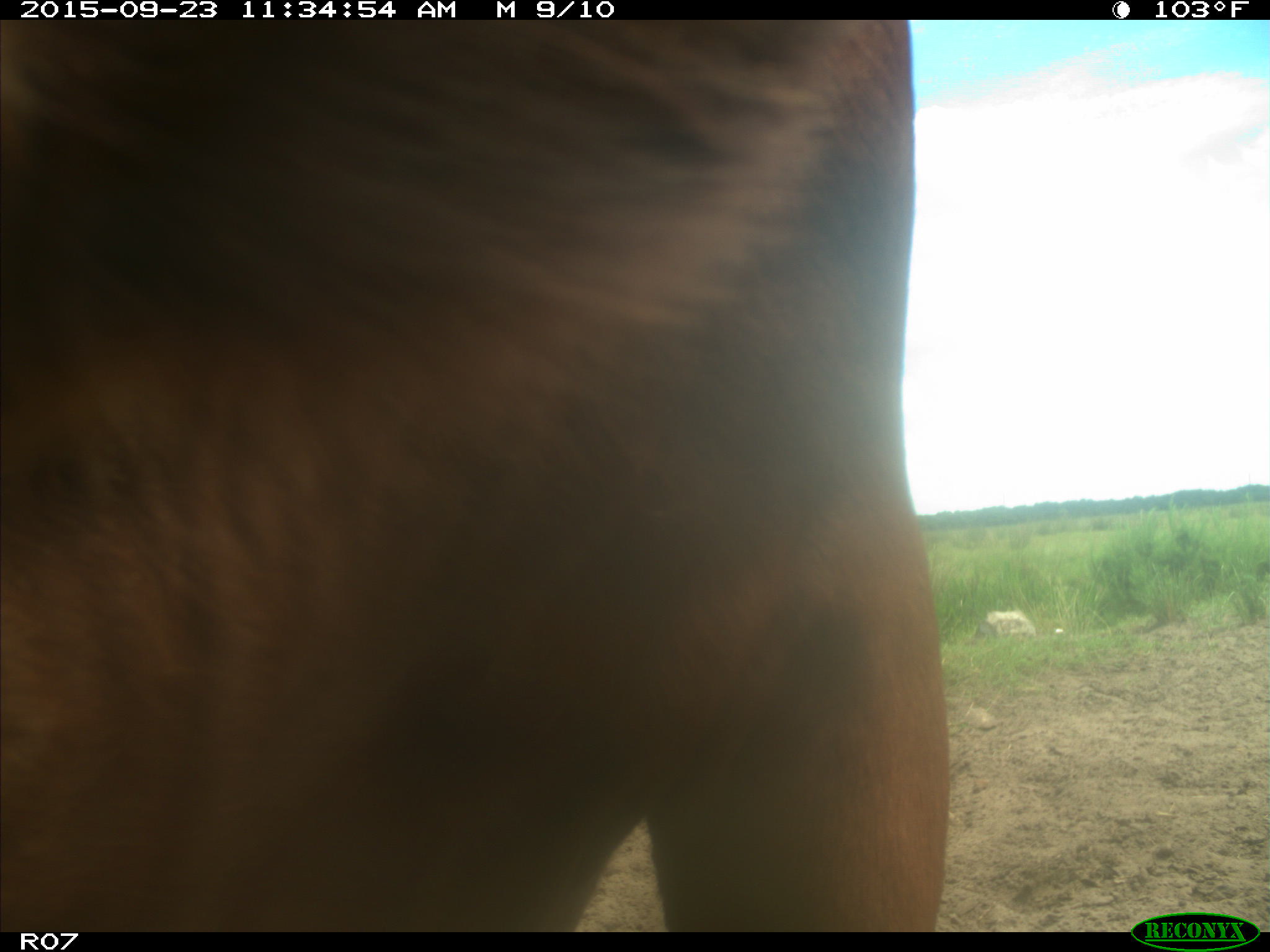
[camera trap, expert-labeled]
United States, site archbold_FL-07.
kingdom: Animalia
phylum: Chordata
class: Mammalia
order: Artiodactyla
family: Bovidae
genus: Bos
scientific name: Bos taurus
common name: domestic cow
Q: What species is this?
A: Bos taurus (domestic cow).